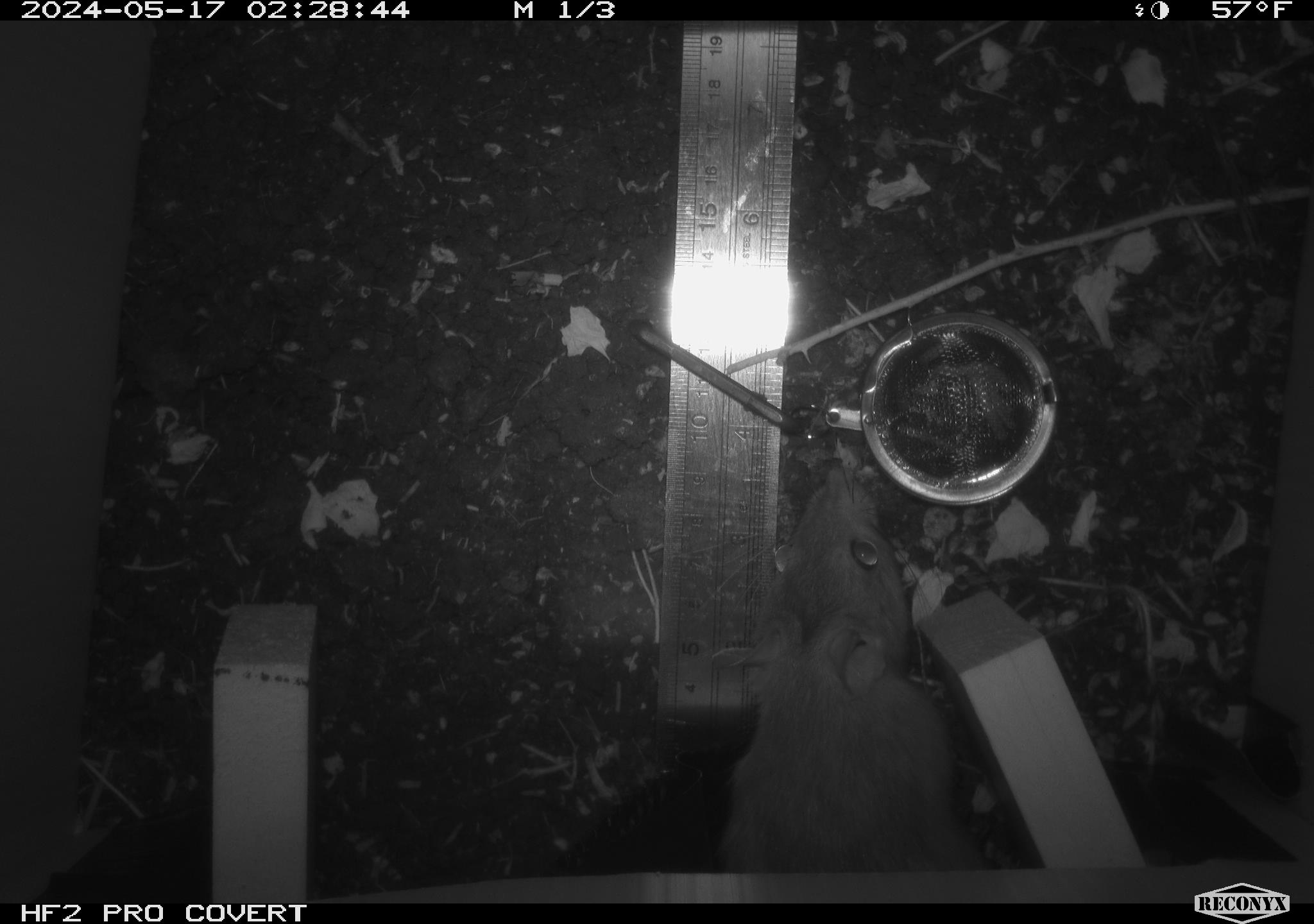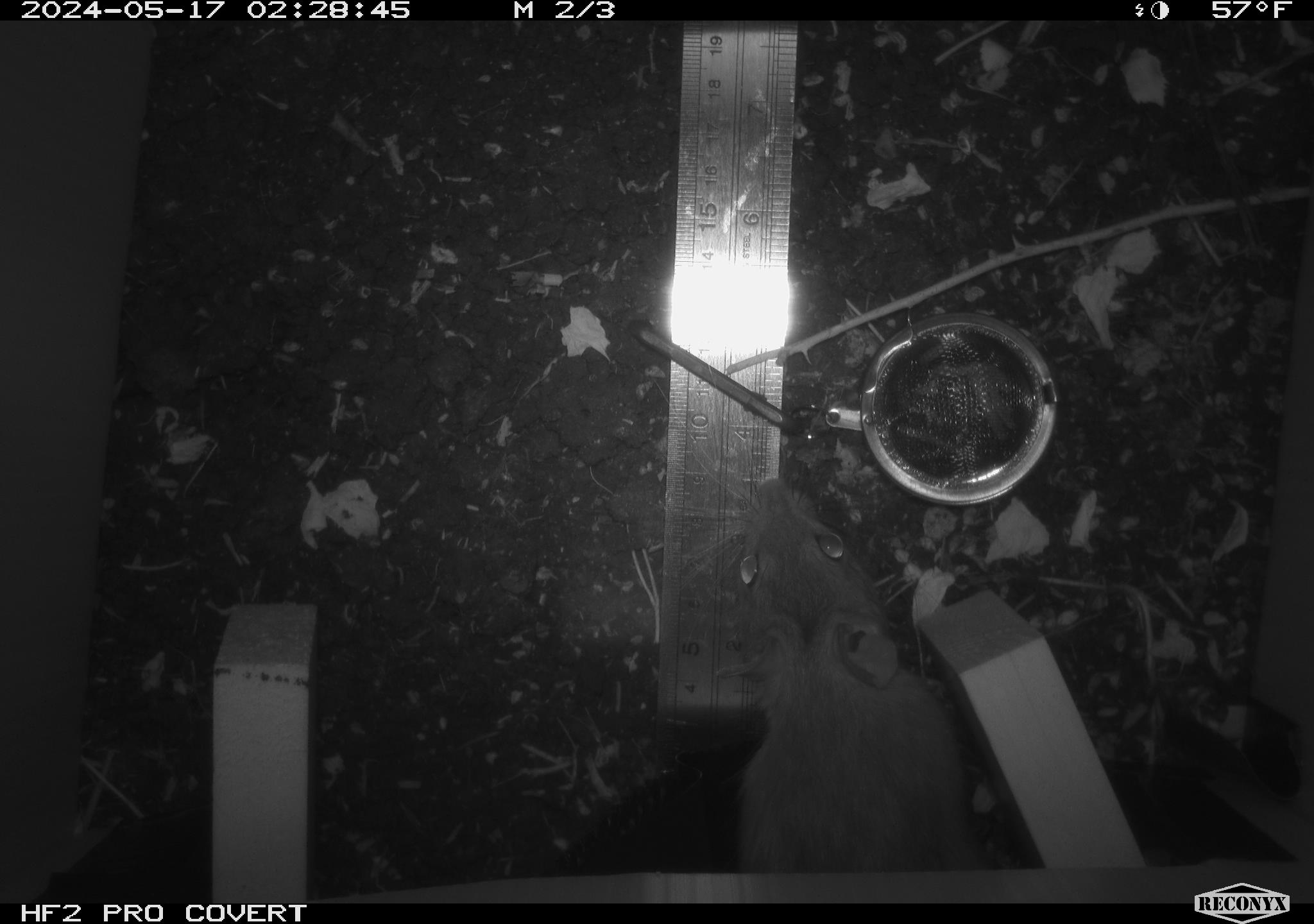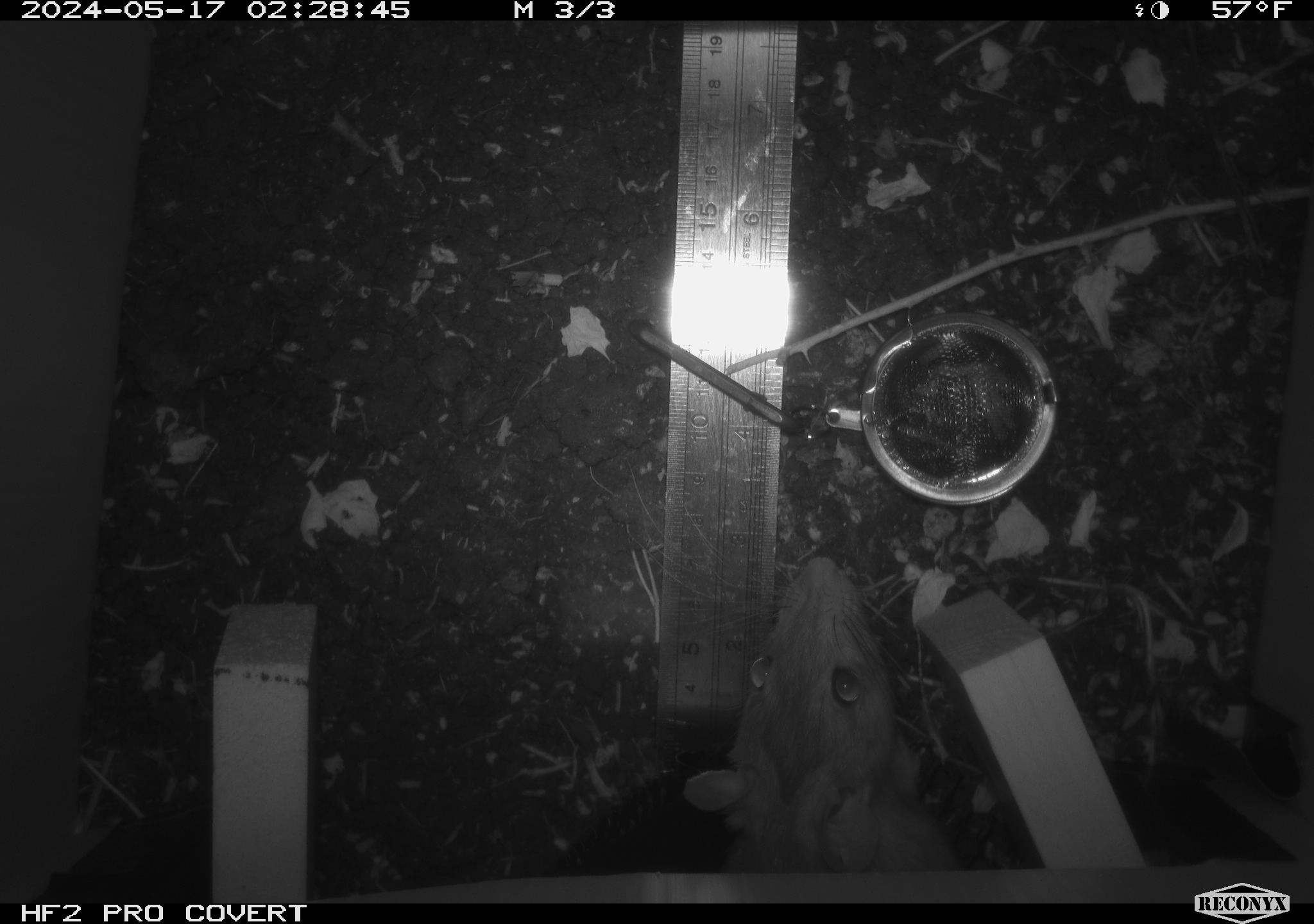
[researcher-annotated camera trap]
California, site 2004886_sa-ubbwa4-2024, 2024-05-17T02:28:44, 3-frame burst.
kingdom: Animalia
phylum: Chordata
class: Mammalia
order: Rodentia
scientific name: Rodentia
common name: woodrat or rat or mouse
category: woodrat or rat or mouse species